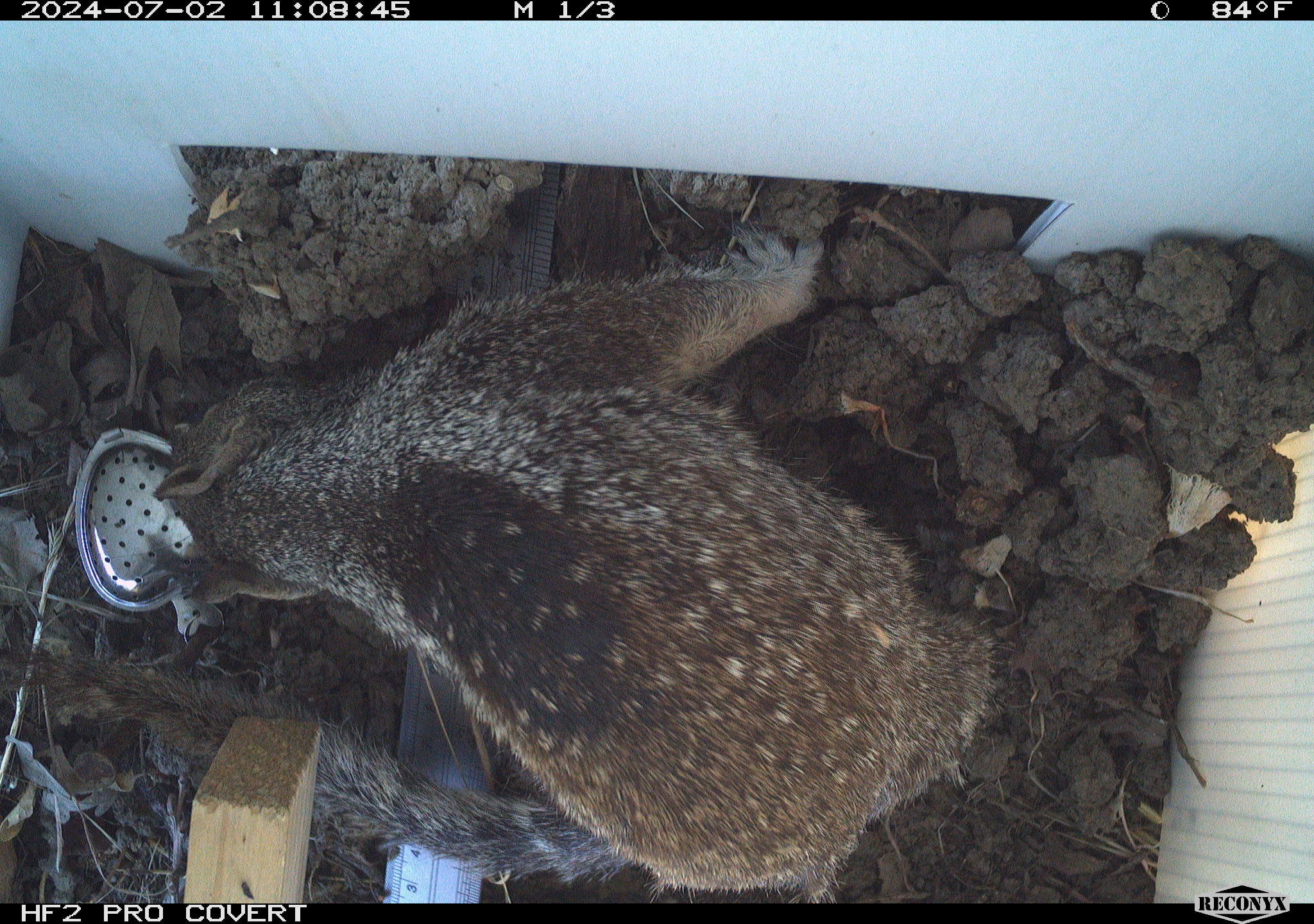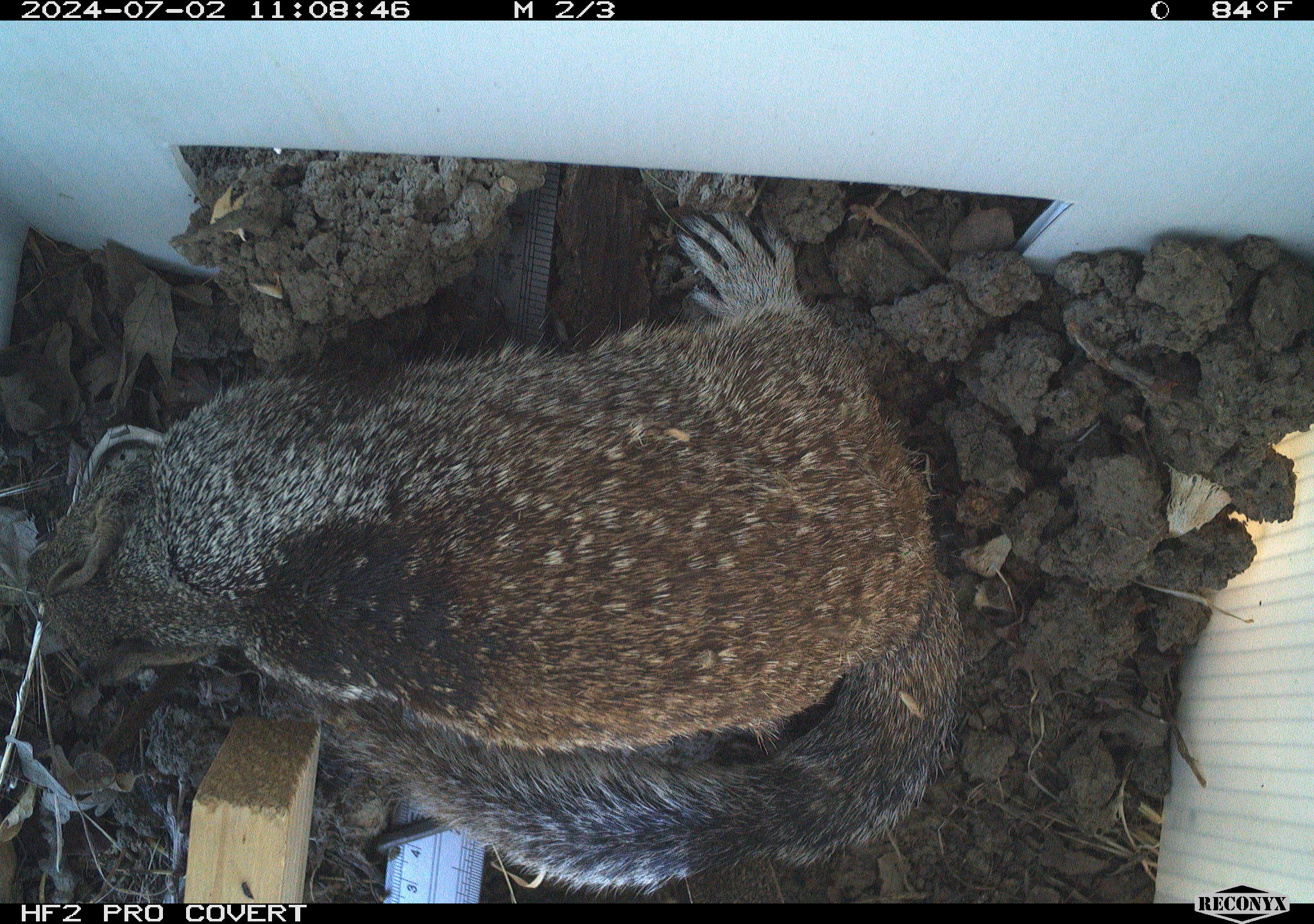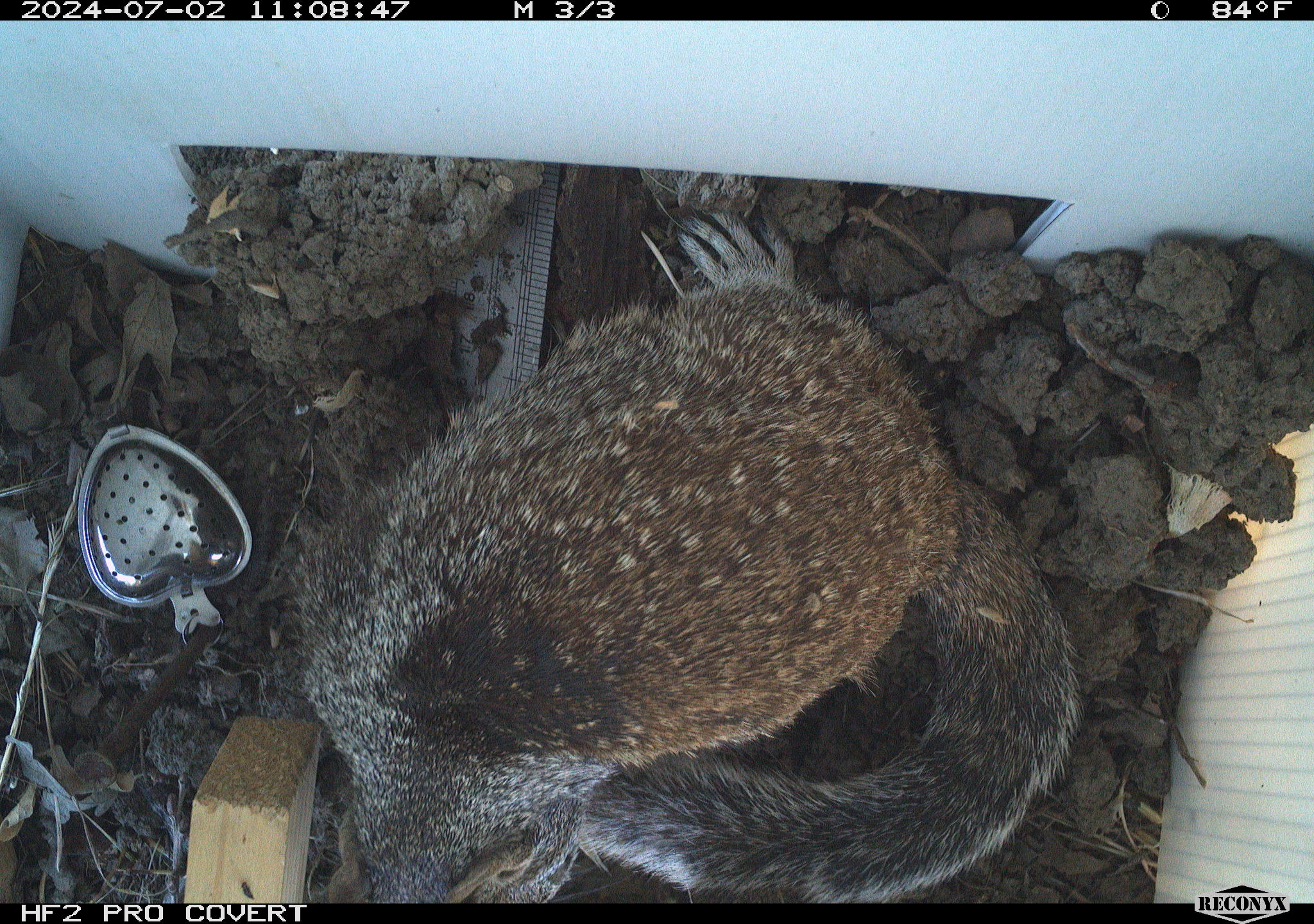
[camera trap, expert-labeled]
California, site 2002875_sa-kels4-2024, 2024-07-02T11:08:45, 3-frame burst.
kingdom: Animalia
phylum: Chordata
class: Mammalia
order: Rodentia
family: Sciuridae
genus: Otospermophilus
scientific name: Otospermophilus beecheyi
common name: california ground squirrel